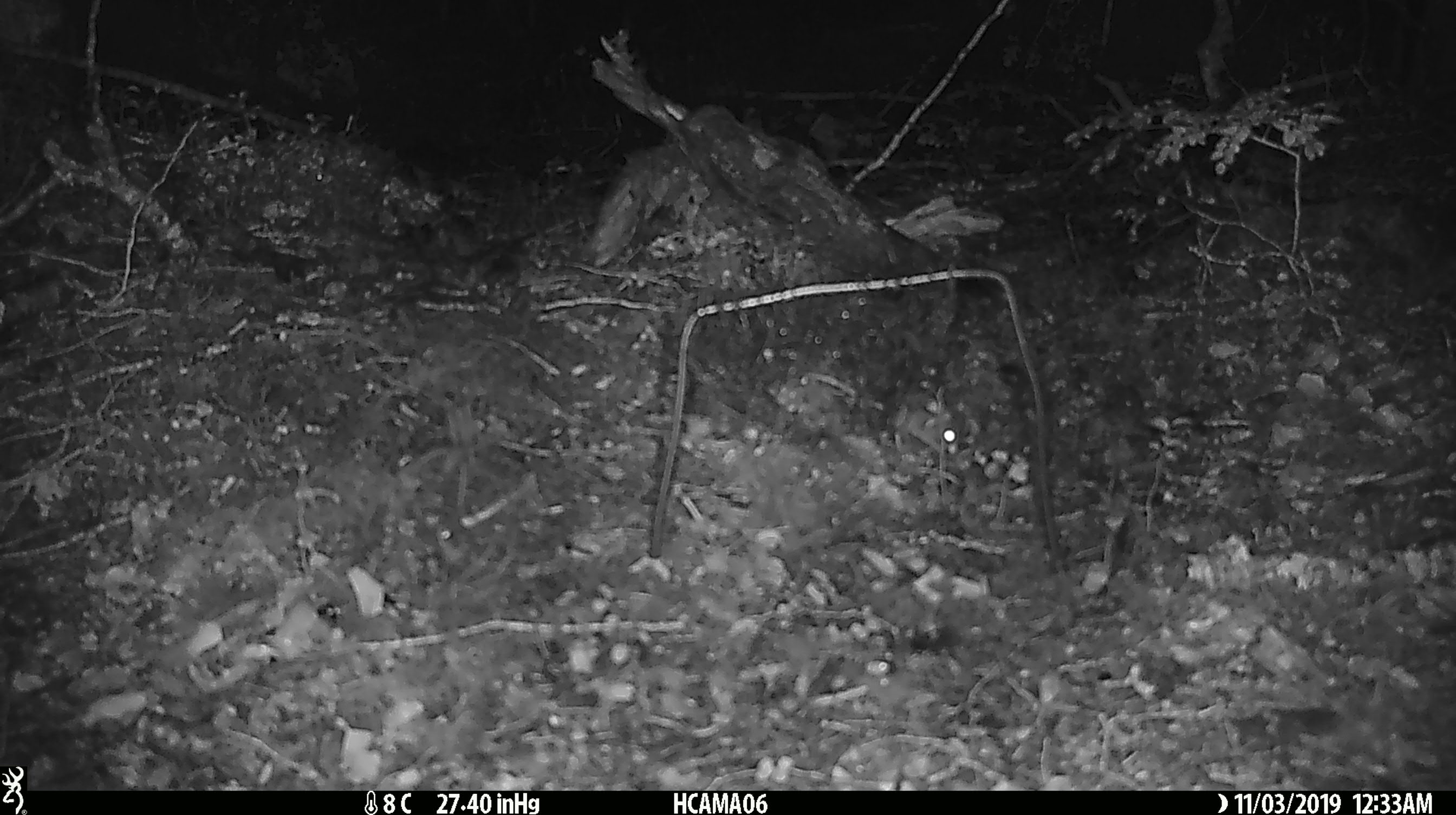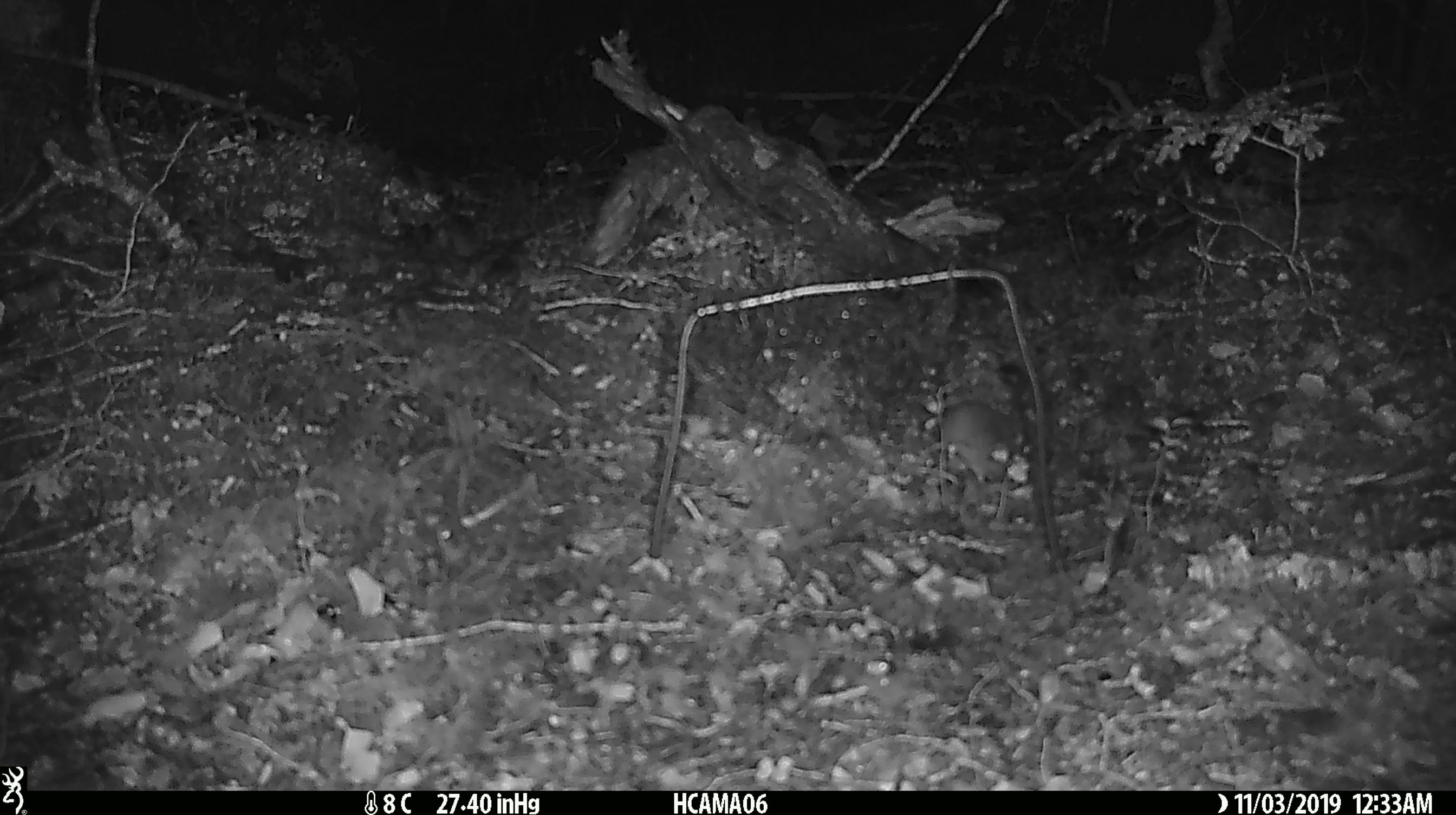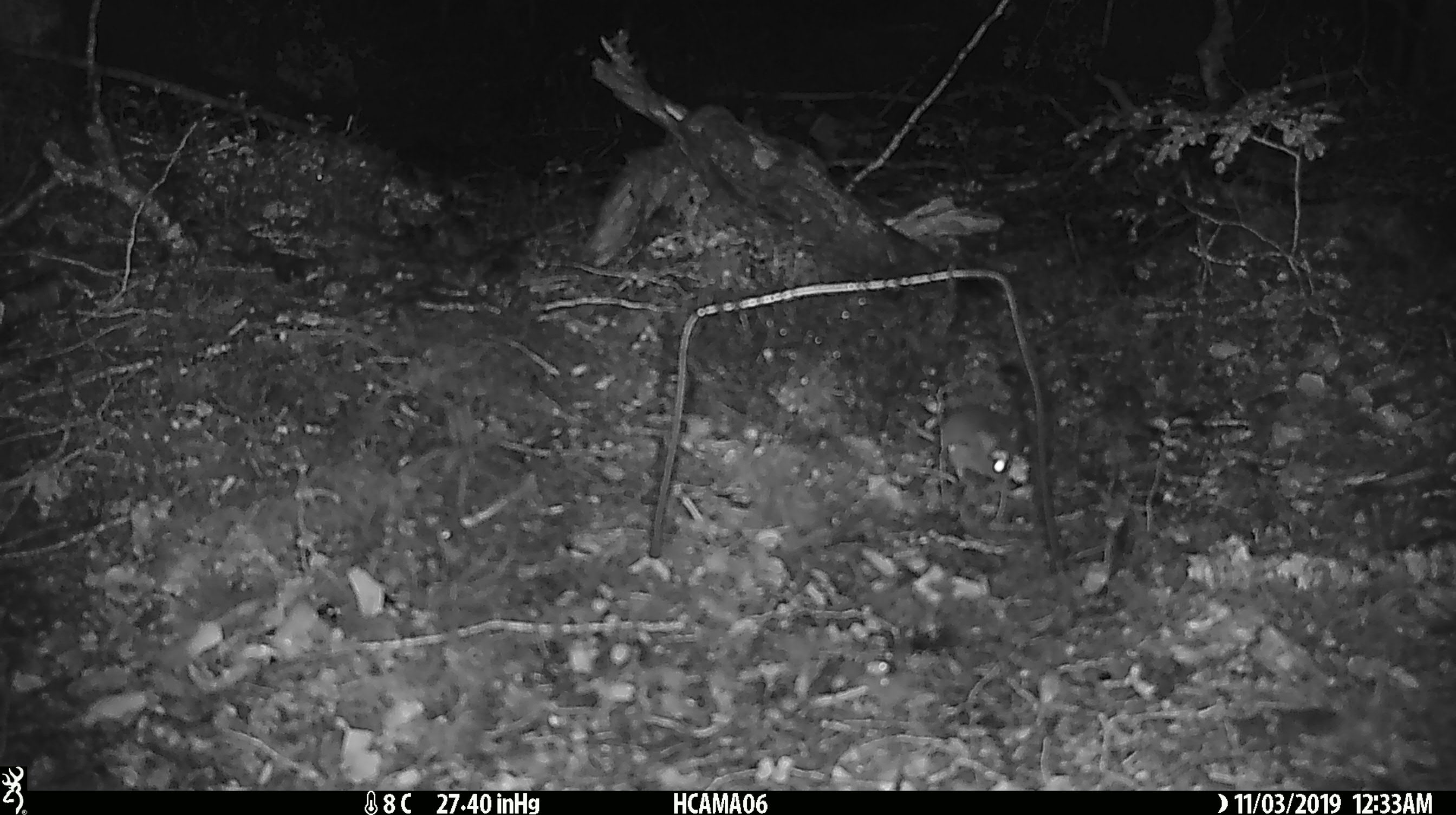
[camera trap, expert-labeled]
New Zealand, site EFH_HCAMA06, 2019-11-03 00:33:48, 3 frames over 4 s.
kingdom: Animalia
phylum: Chordata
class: Mammalia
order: Rodentia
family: Muridae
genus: Mus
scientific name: Mus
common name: mouse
Mouse (Mus).